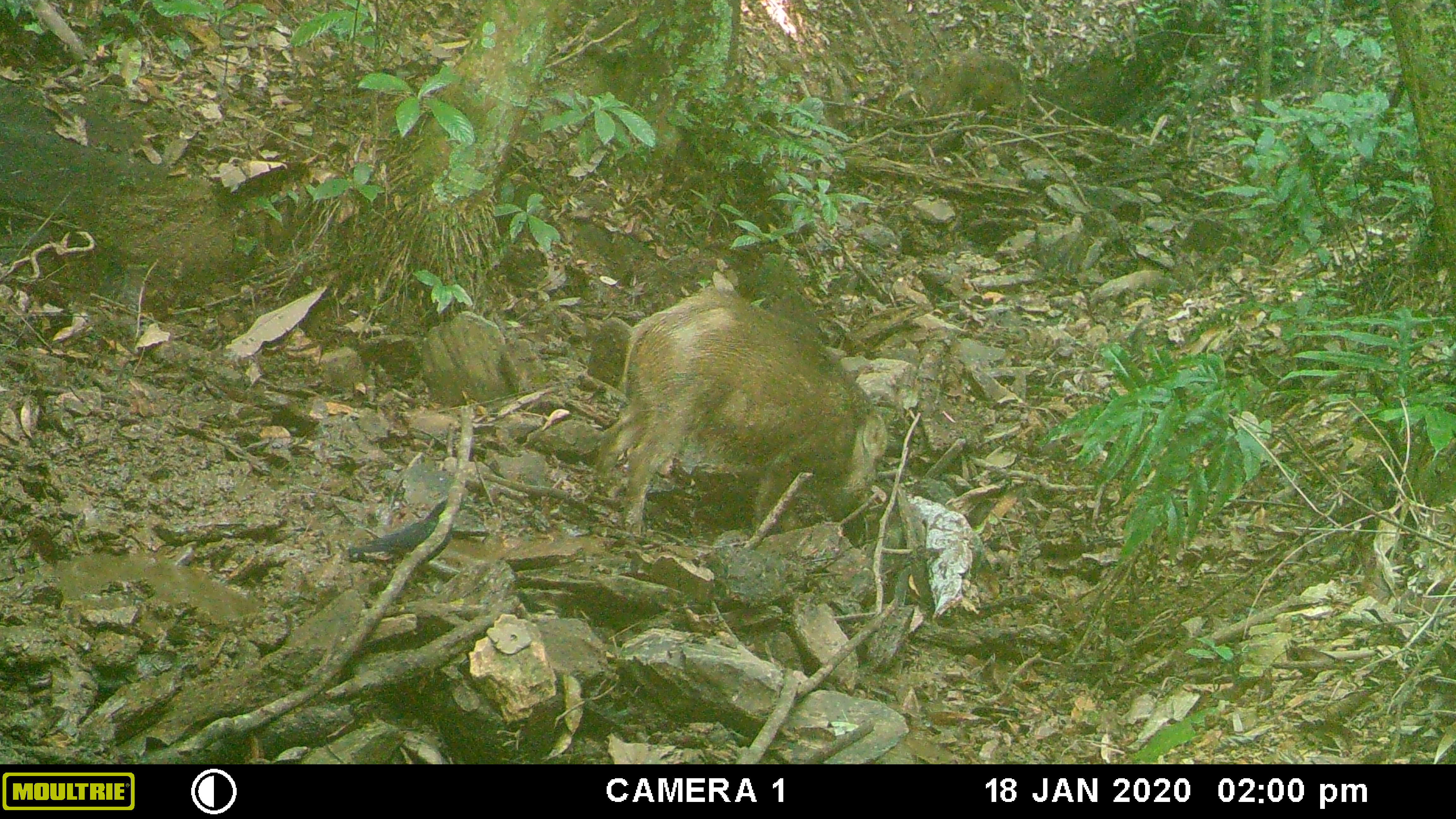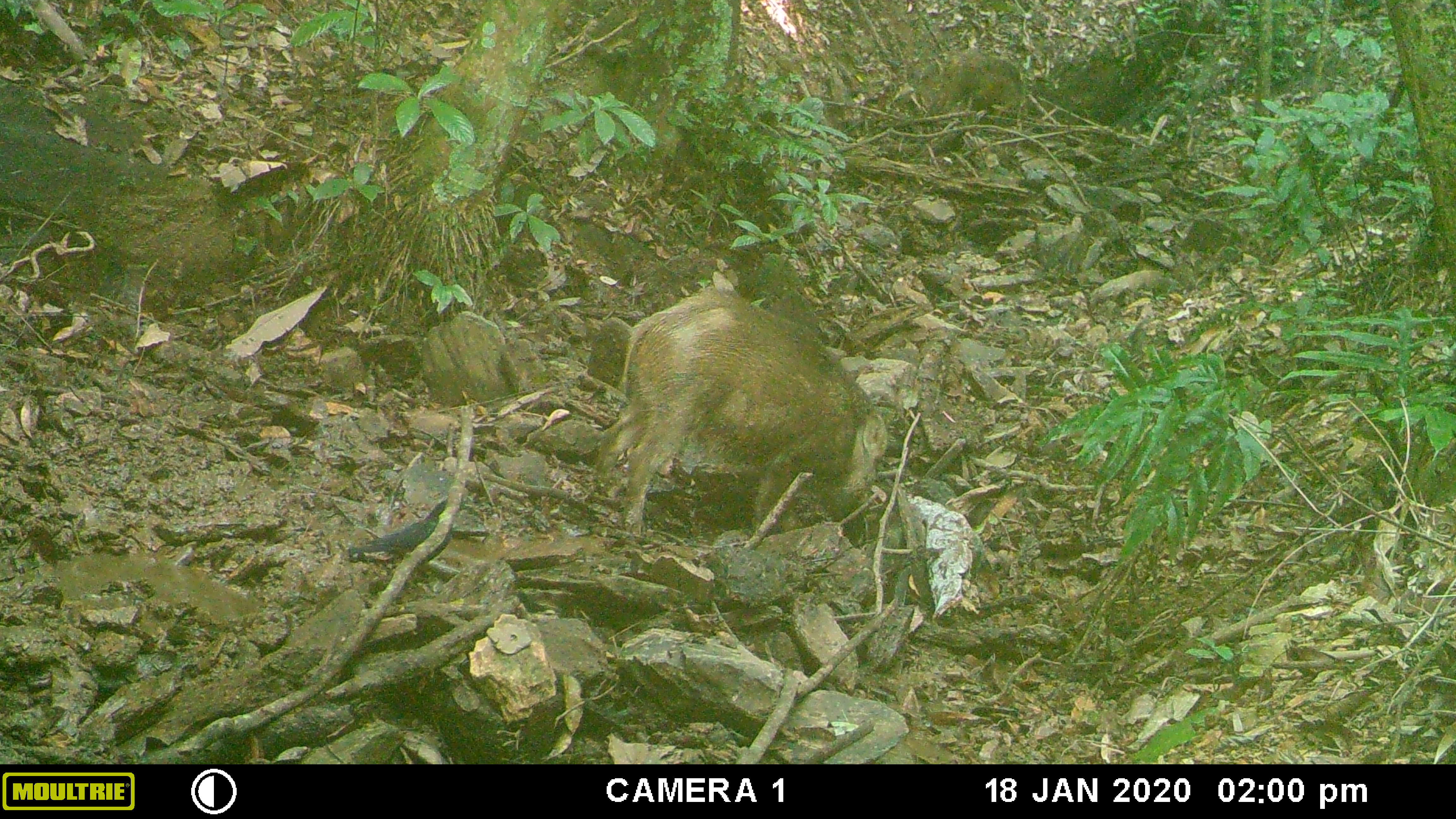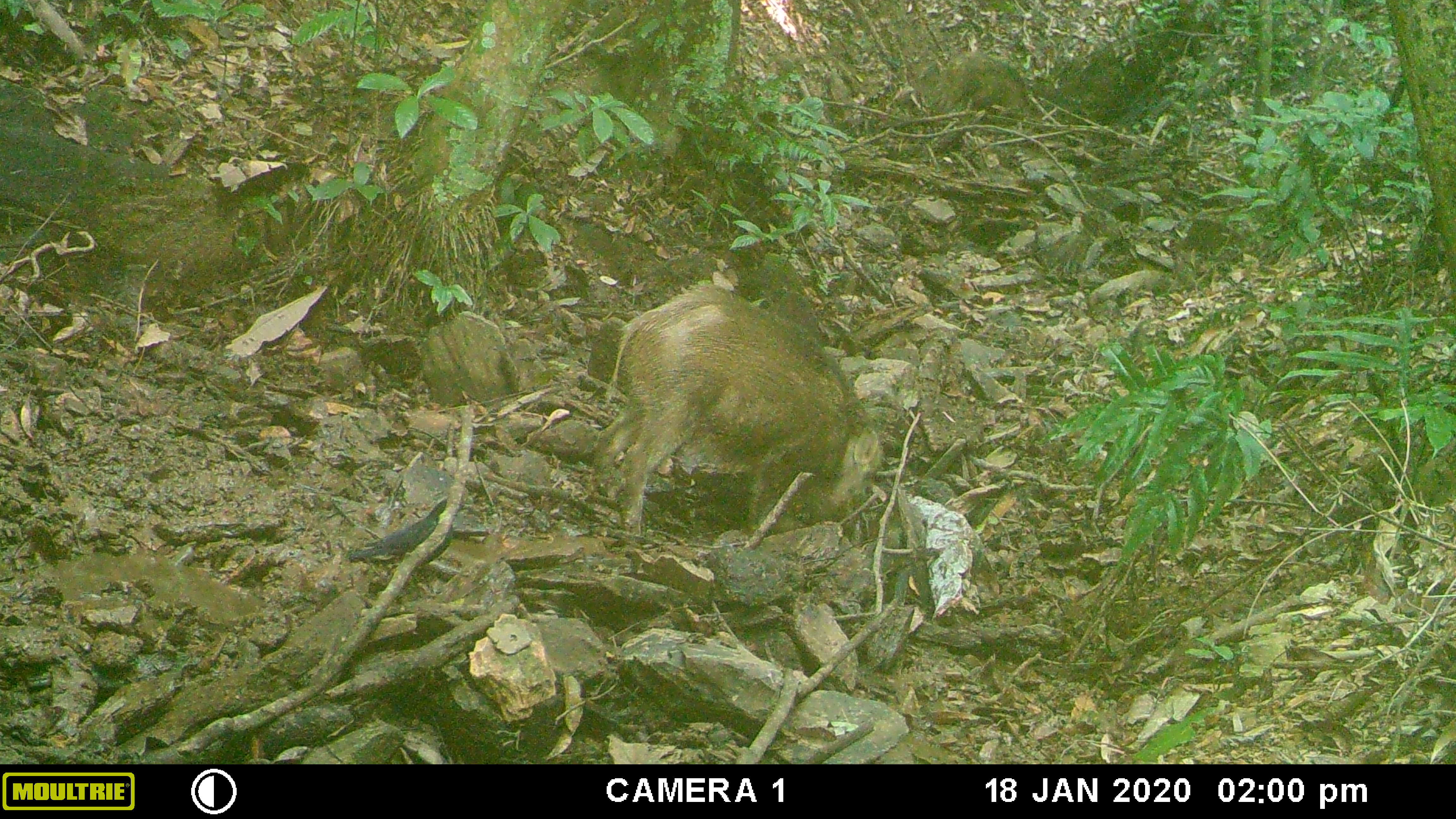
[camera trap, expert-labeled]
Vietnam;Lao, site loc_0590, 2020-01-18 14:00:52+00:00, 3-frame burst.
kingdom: Animalia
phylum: Chordata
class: Aves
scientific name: Aves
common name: bird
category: unidentified bird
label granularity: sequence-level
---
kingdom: Animalia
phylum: Chordata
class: Mammalia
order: Artiodactyla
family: Suidae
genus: Sus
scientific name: Sus scrofa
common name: eurasian wild pig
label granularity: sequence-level